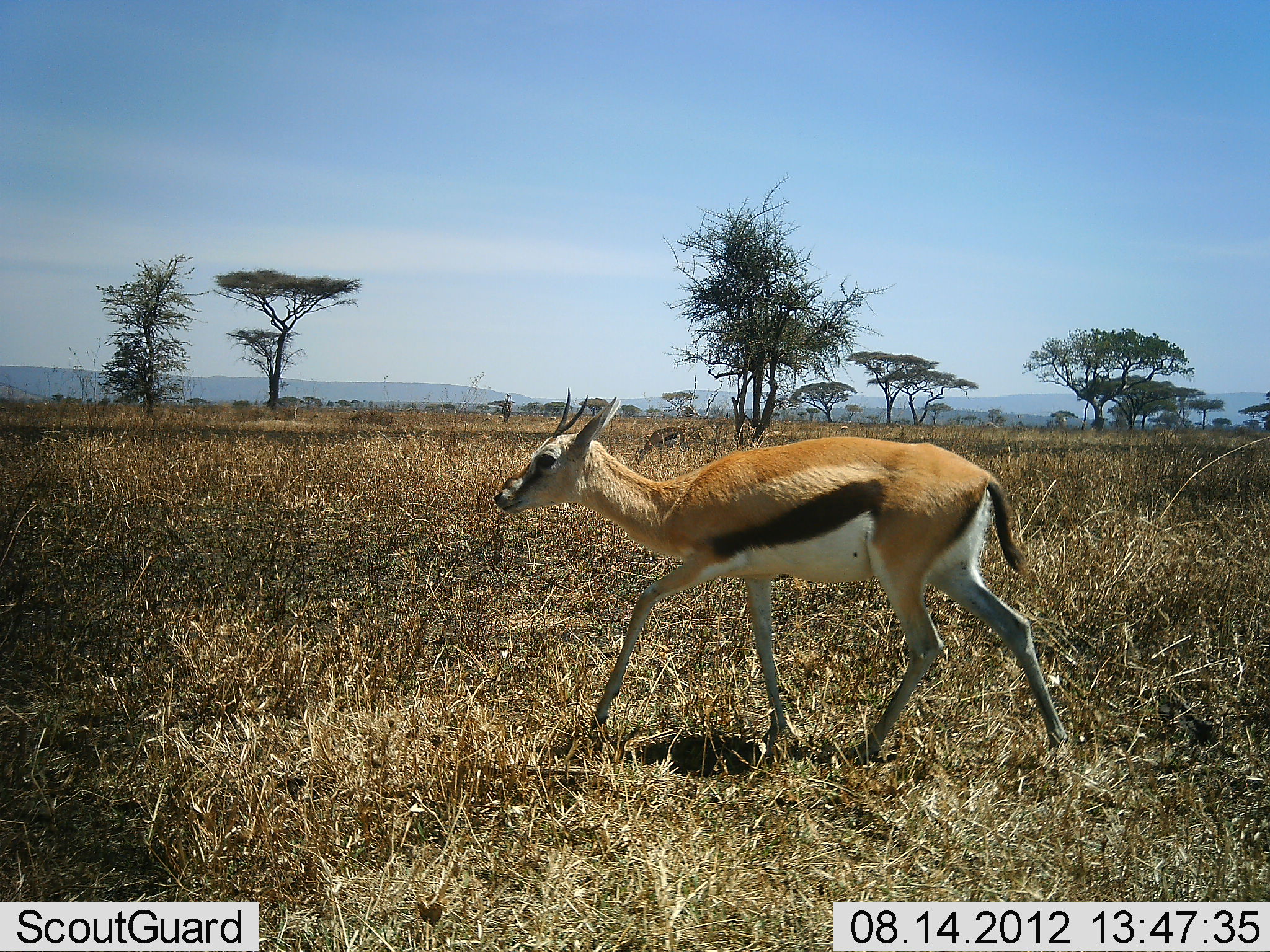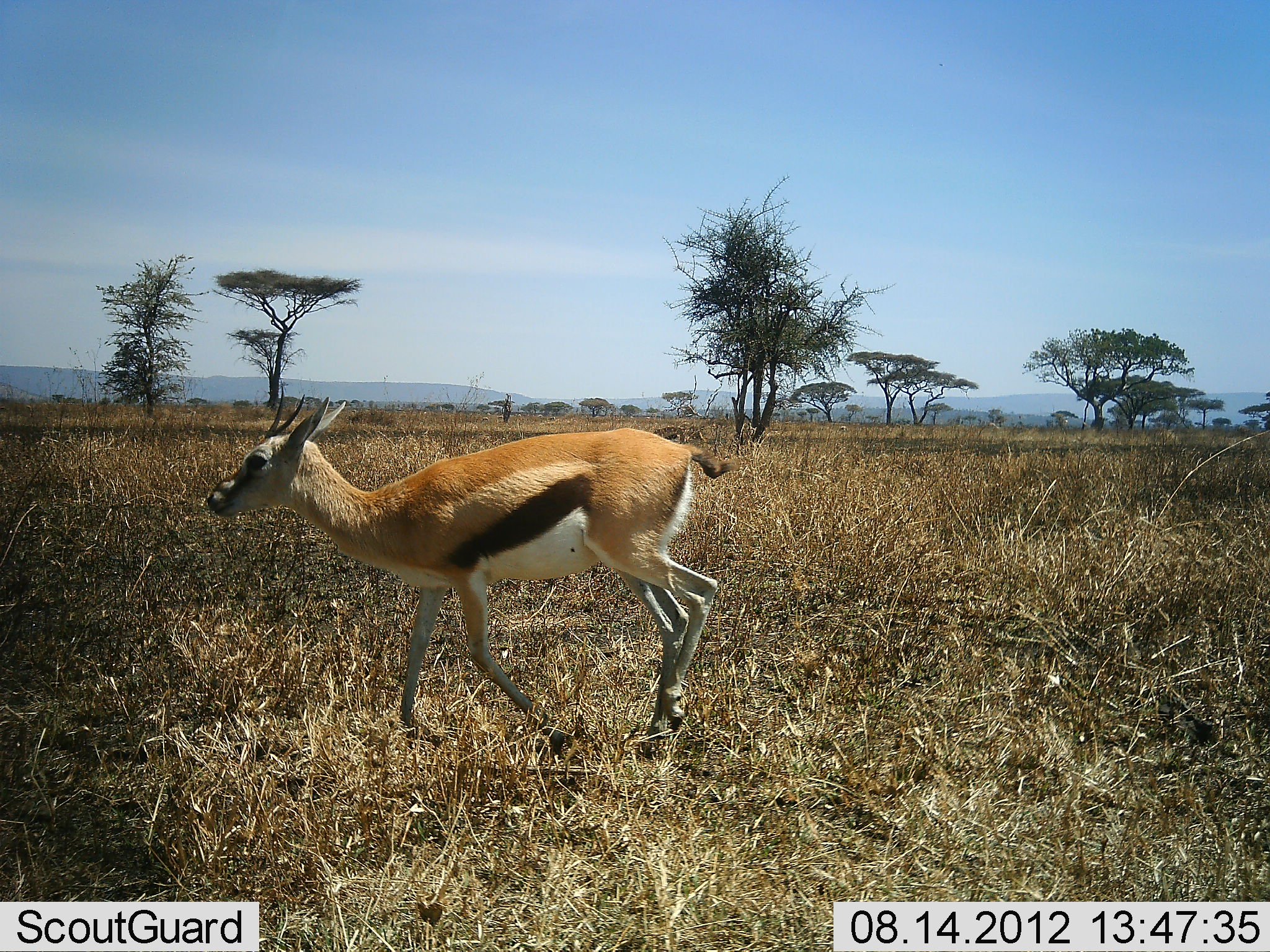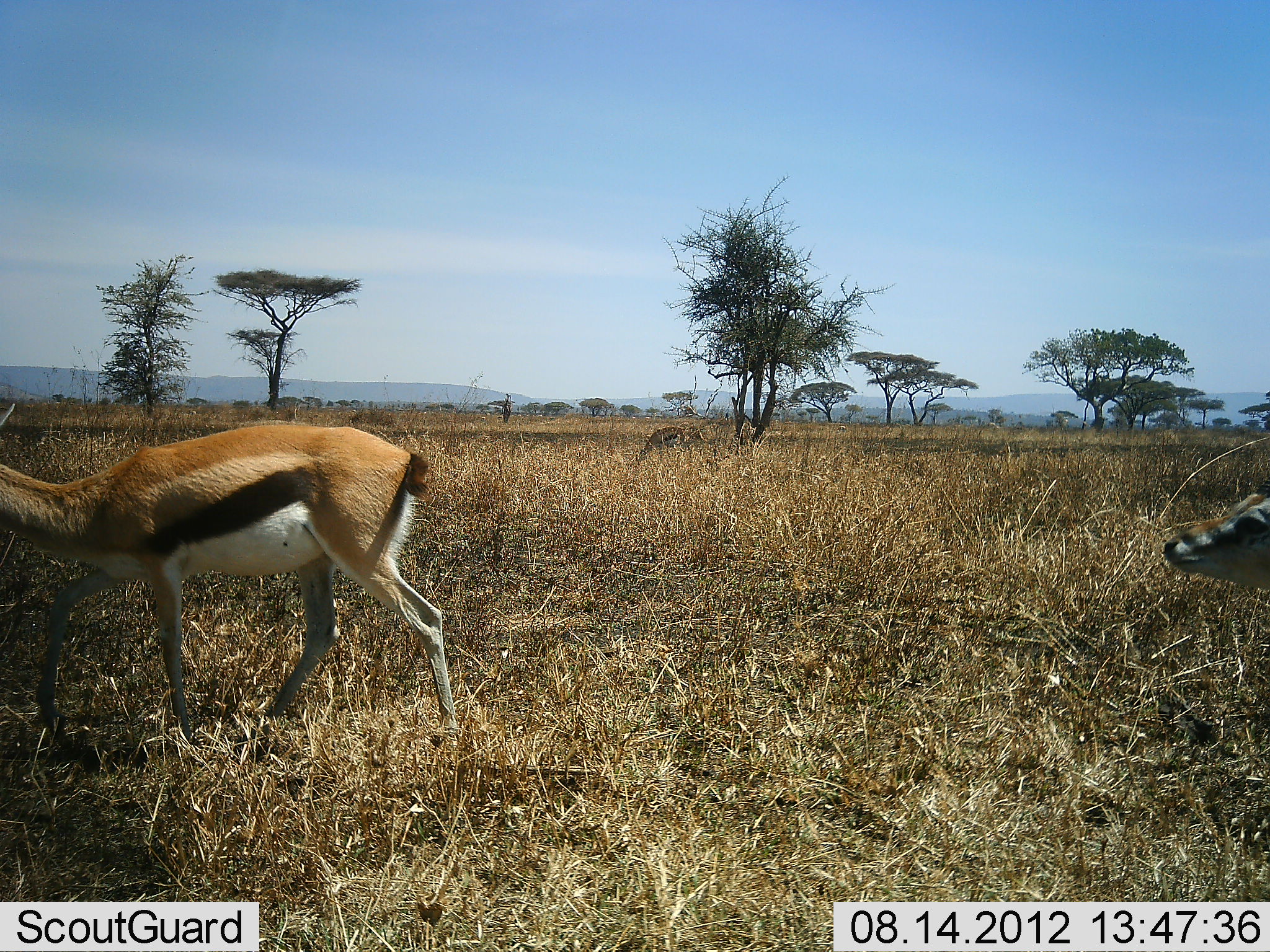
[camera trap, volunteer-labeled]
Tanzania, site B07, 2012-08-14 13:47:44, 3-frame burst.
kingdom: Animalia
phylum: Chordata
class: Mammalia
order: Artiodactyla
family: Bovidae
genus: Eudorcas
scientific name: Eudorcas thomsonii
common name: thomson's gazelle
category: gazellethomsons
Gazellethomsons (thomson's gazelle) (Eudorcas thomsonii), count 2. Behavior (volunteer vote fractions): standing 10%, resting 0%, moving 100%, interacting 0%. Young present (vote fraction): 0%. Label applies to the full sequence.